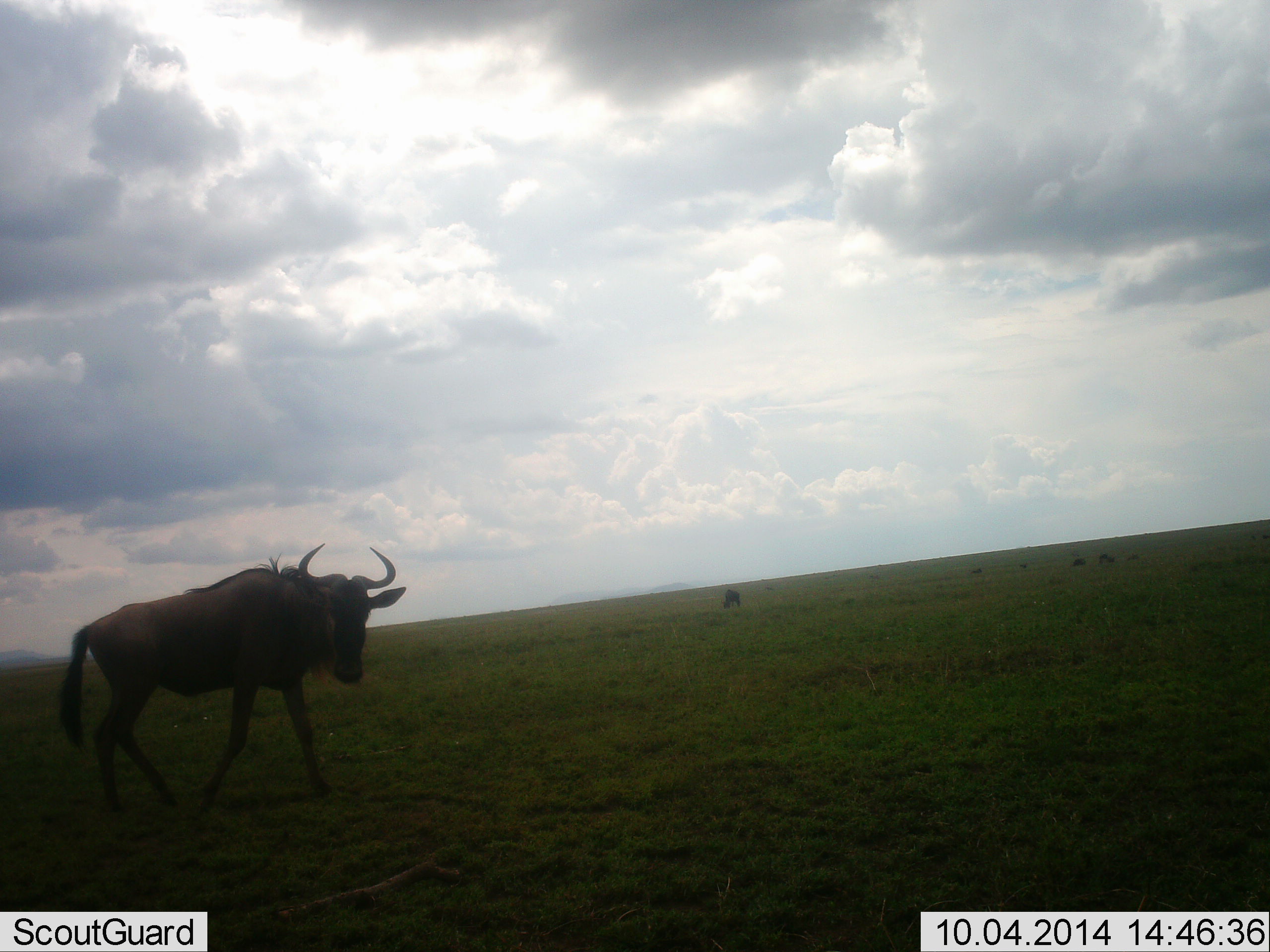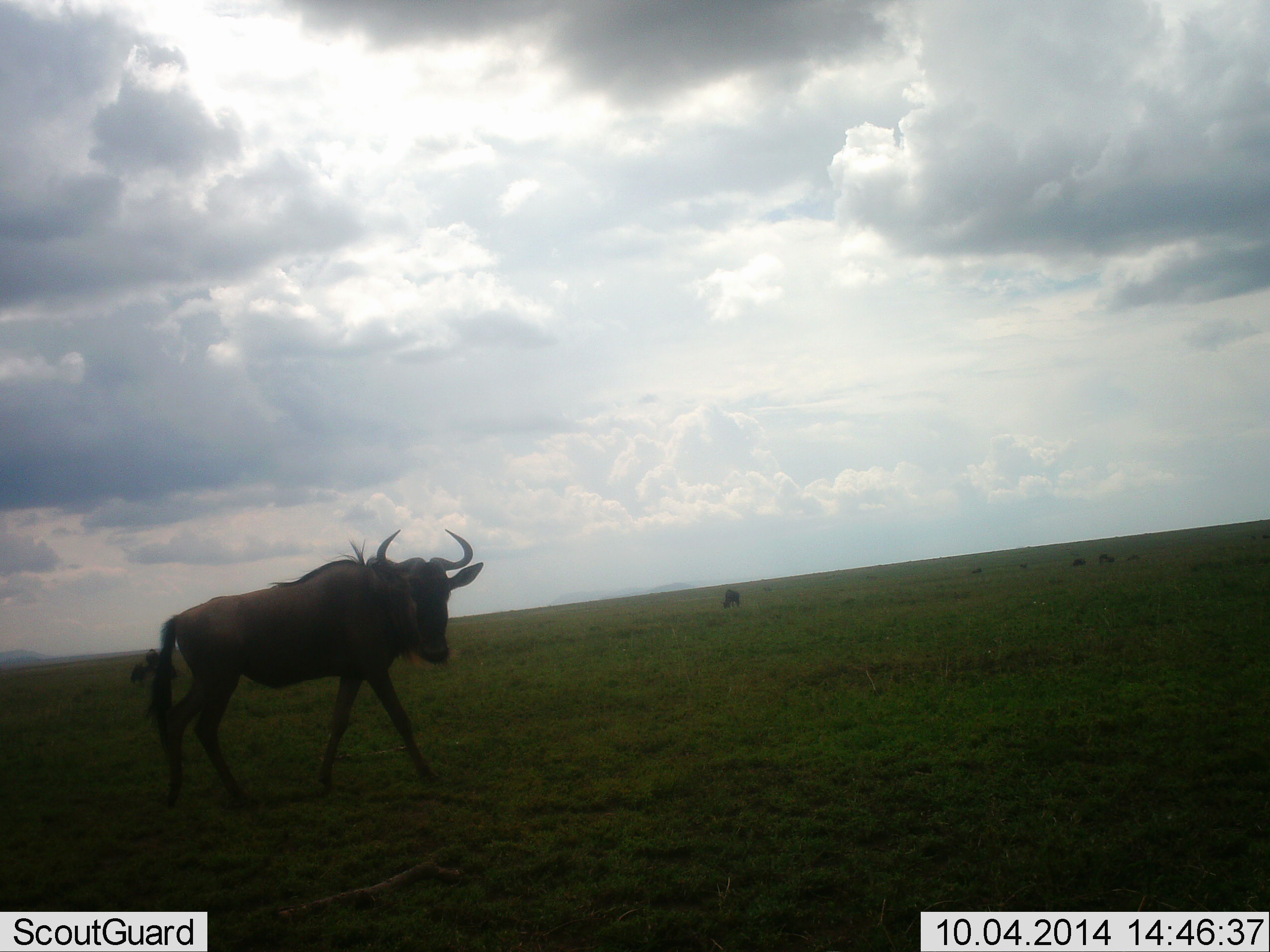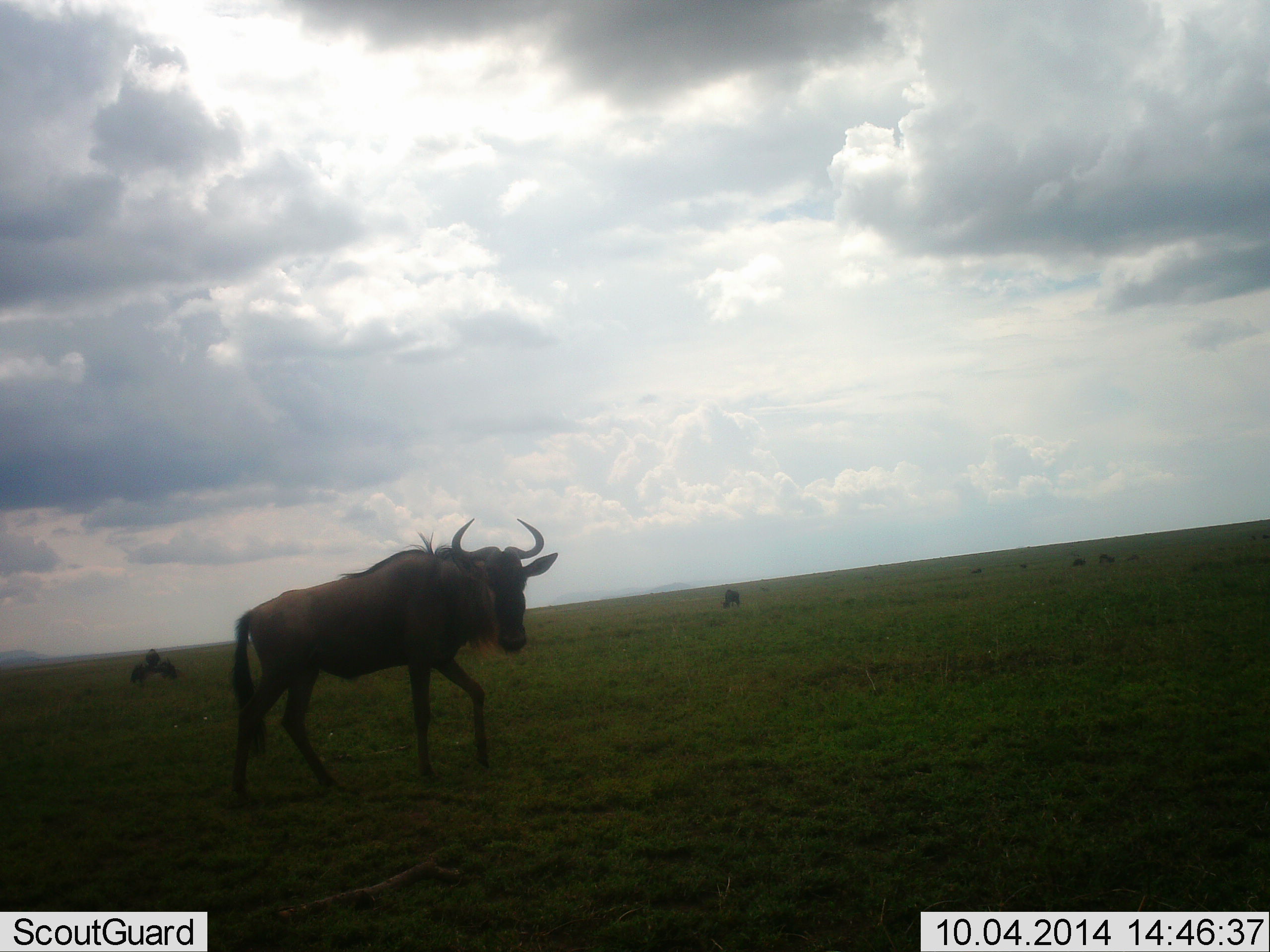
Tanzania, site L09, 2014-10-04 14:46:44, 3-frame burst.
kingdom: Animalia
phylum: Chordata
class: Mammalia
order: Artiodactyla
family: Bovidae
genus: Connochaetes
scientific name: Connochaetes taurinus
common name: blue wildebeest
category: wildebeest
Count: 1.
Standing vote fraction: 30%.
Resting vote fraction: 10%.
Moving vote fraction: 70%.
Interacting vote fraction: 10%.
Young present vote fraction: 0%.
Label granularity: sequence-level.